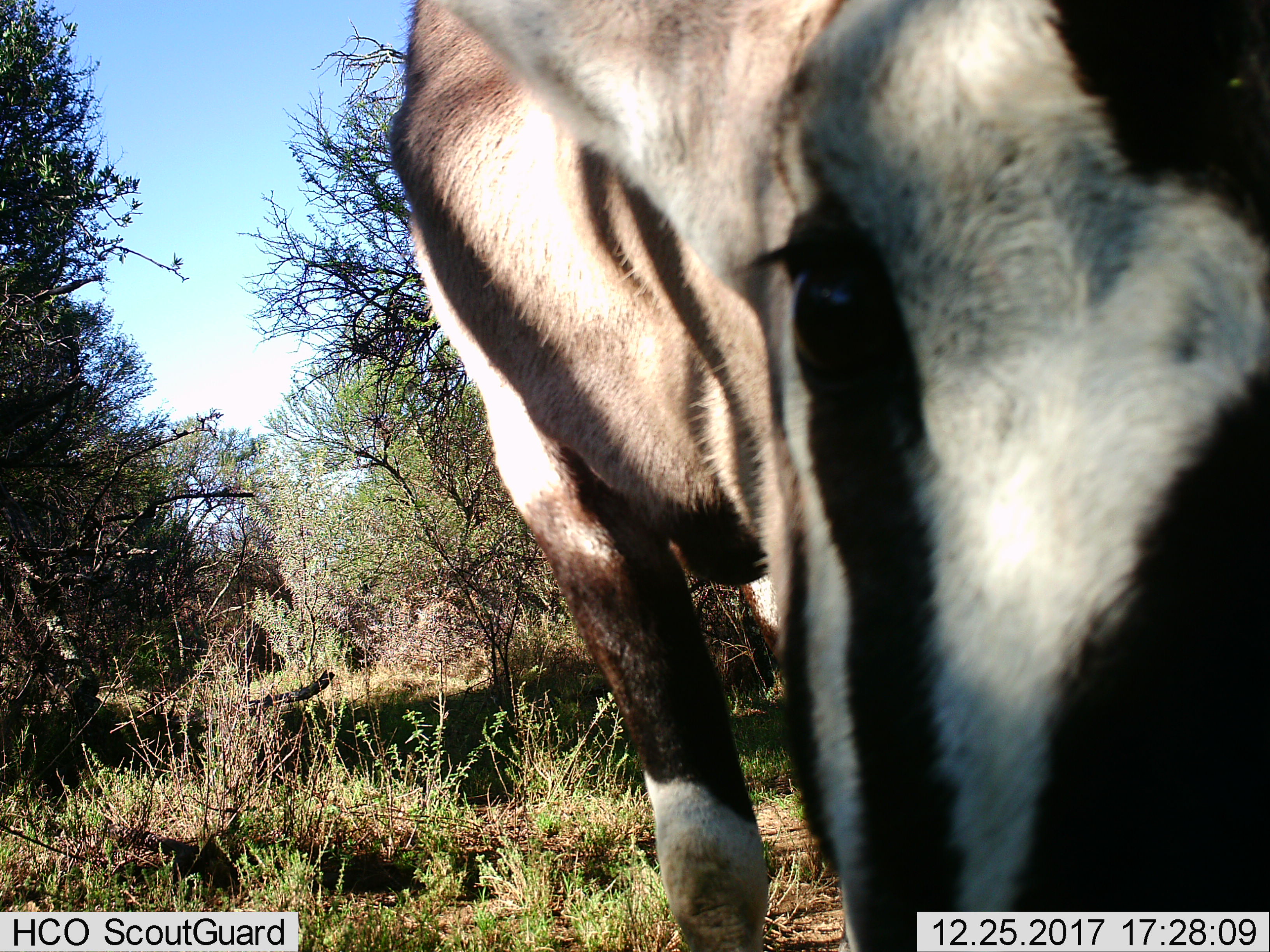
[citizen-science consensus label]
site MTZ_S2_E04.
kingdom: Animalia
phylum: Chordata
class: Mammalia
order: Artiodactyla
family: Bovidae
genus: Oryx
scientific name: Oryx gazella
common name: gemsbok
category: oryx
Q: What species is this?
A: Oryx (gemsbok) (Oryx gazella).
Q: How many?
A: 1.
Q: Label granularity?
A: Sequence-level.